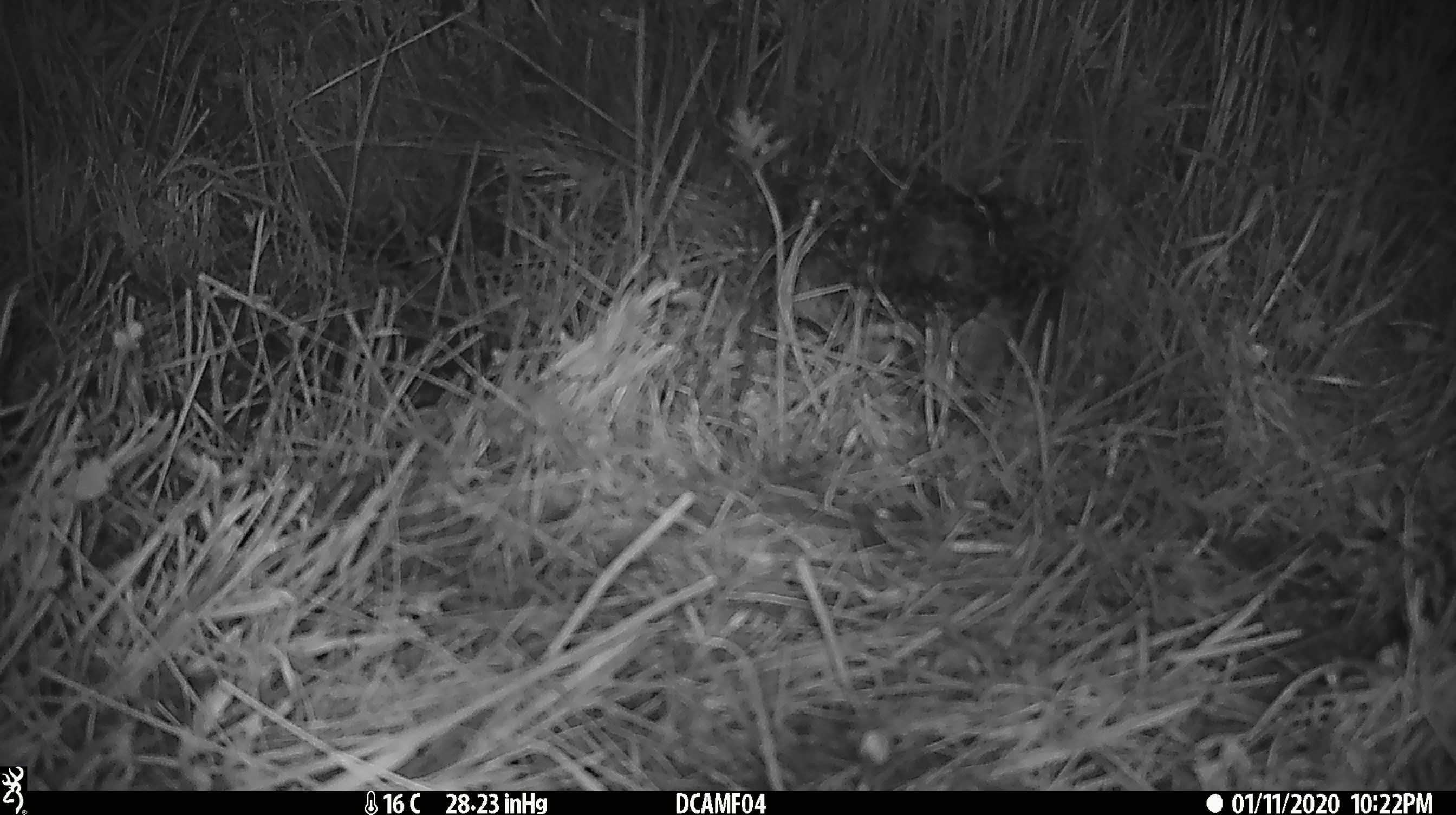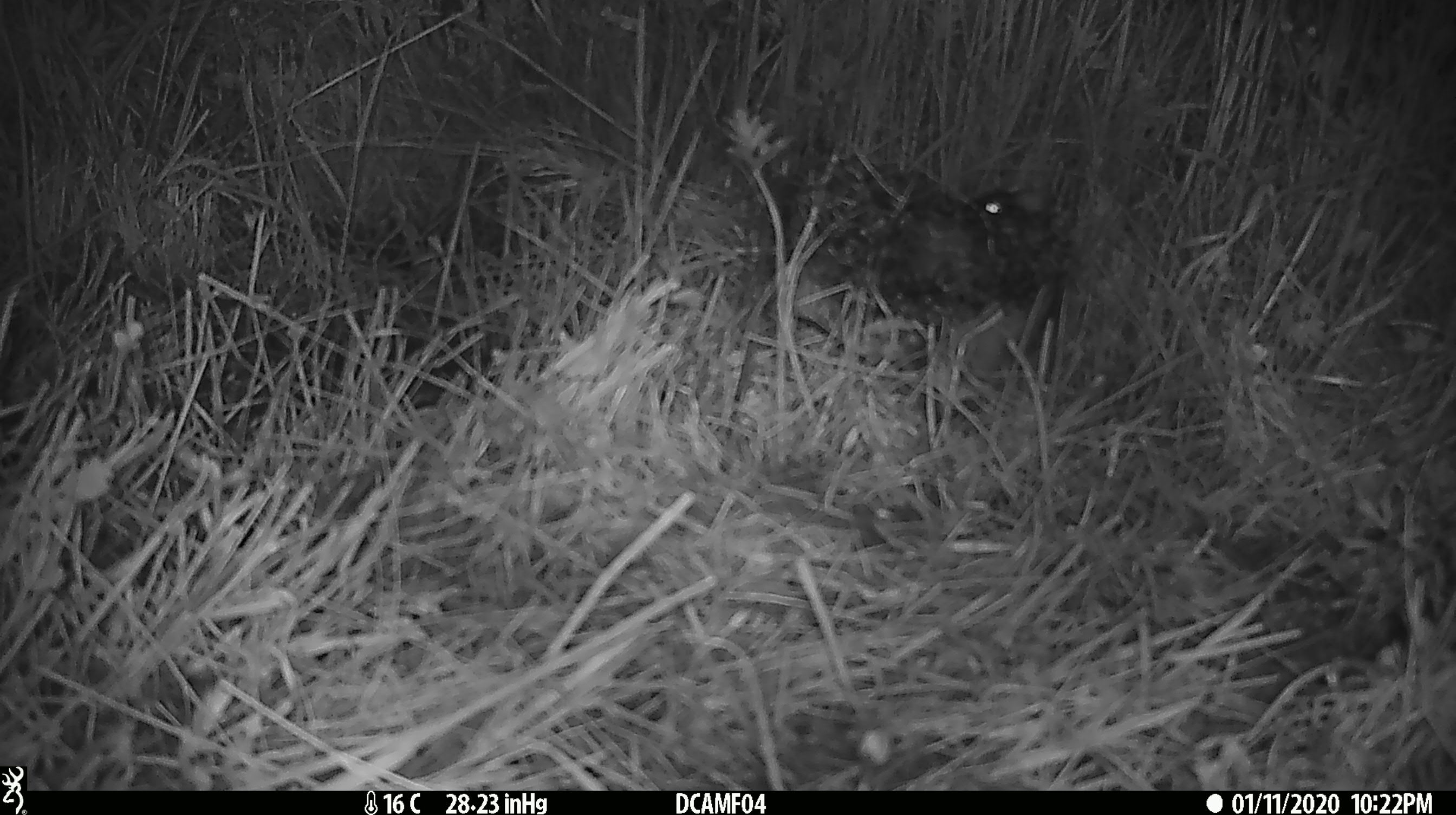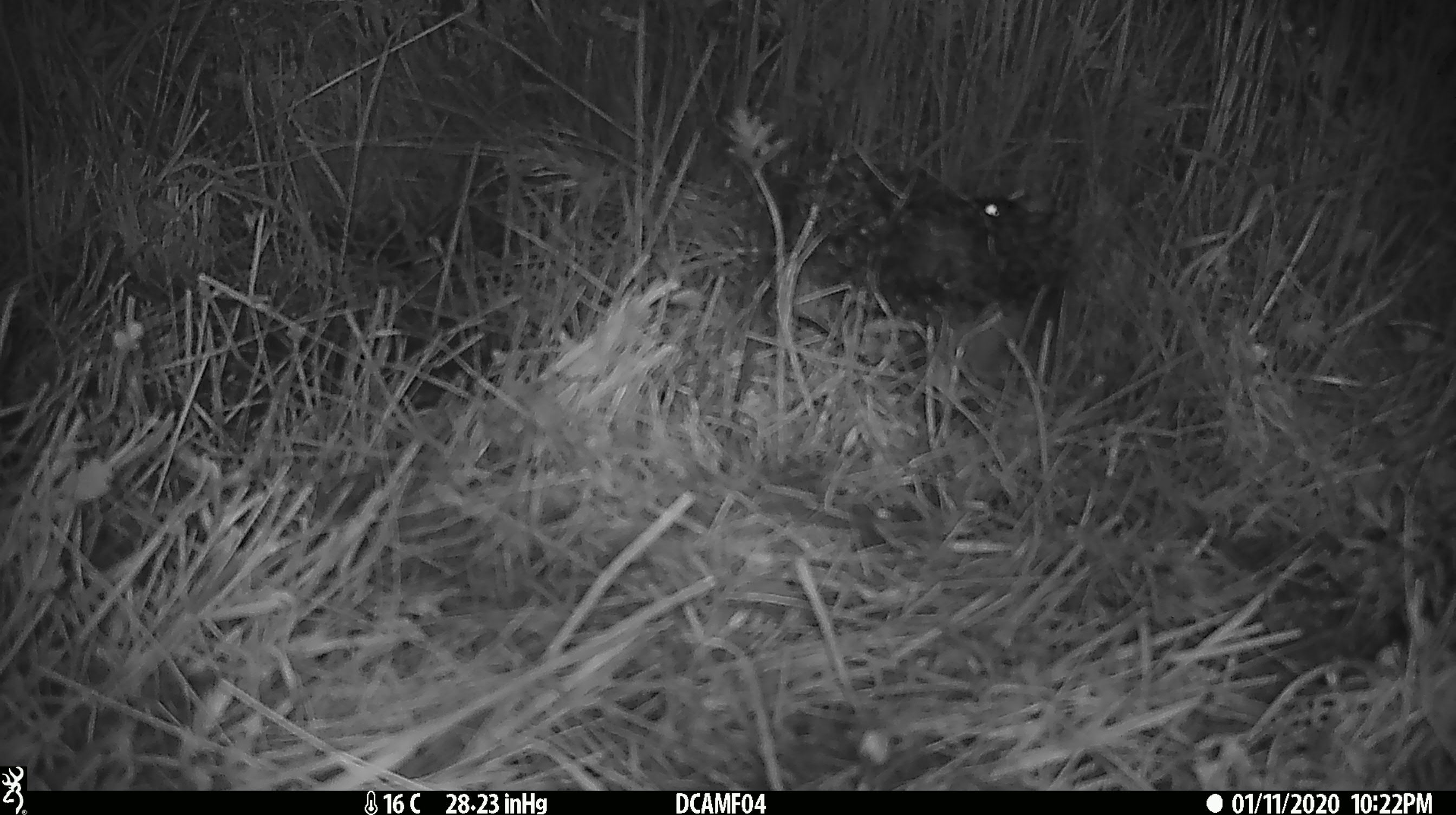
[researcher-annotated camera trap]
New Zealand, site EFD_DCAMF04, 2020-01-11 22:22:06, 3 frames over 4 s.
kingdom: Animalia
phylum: Chordata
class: Mammalia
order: Rodentia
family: Muridae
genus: Rattus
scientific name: Rattus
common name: rat